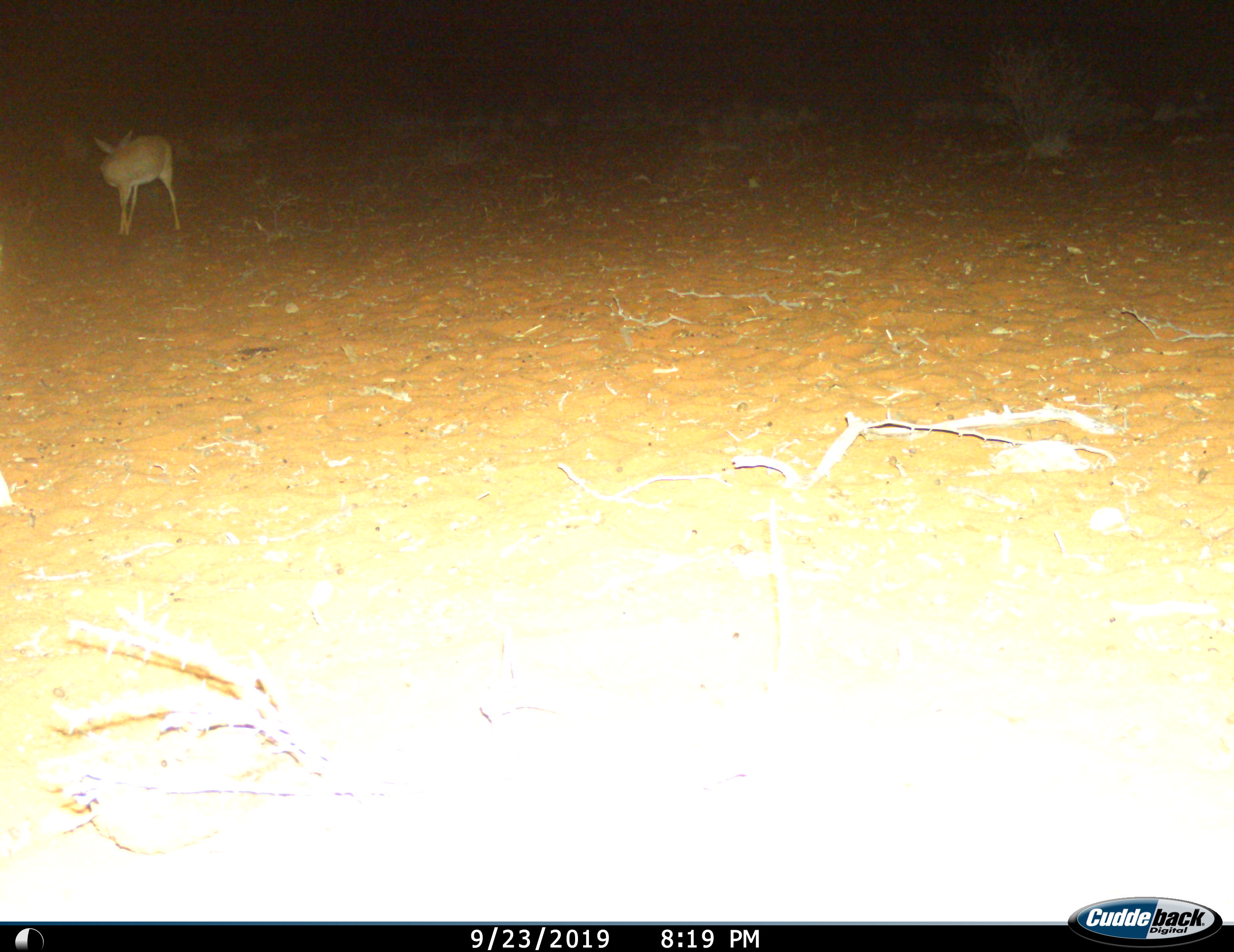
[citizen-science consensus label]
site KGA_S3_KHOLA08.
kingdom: Animalia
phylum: Chordata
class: Mammalia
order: Artiodactyla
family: Bovidae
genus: Raphicerus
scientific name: Raphicerus campestris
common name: steenbok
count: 1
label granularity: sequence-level